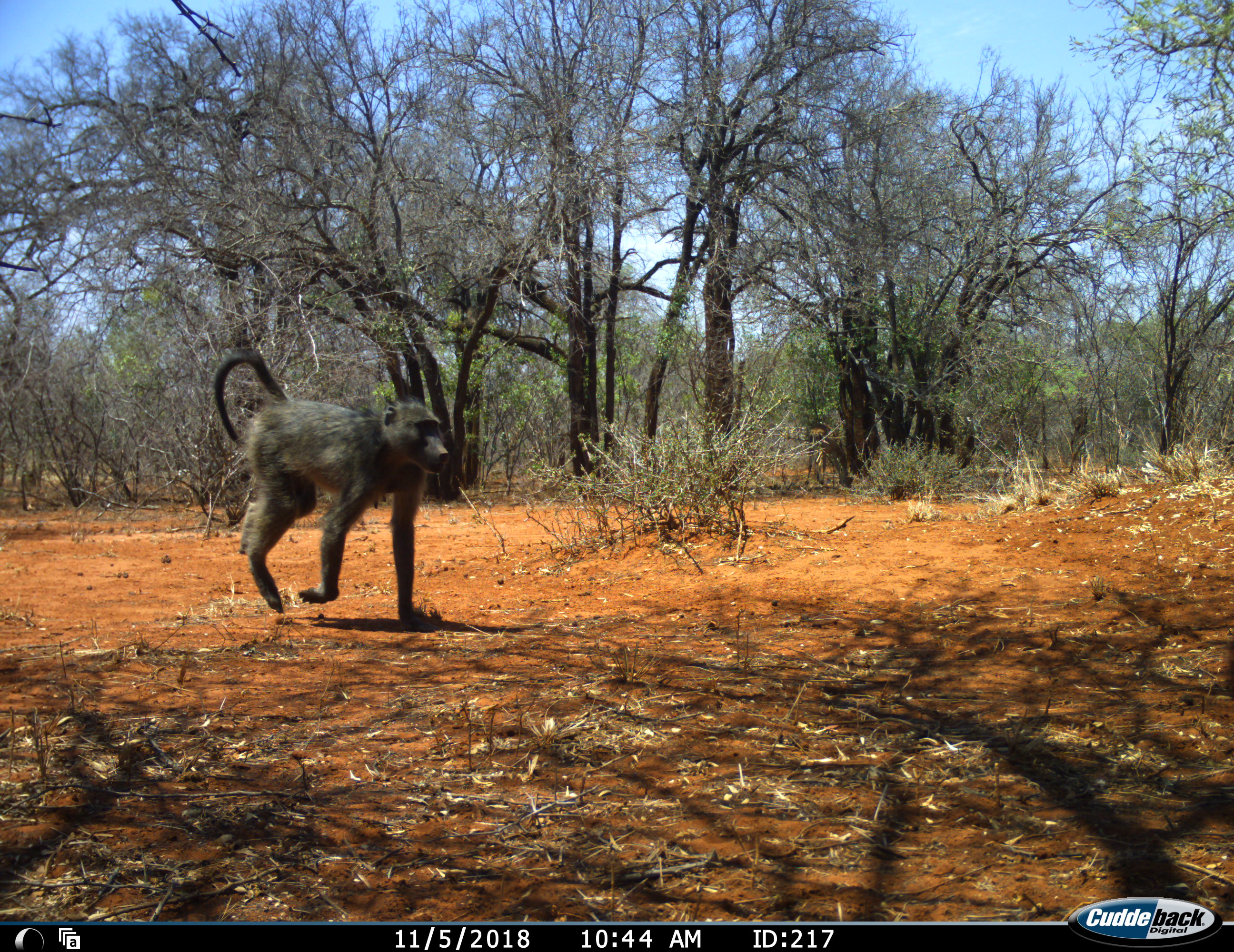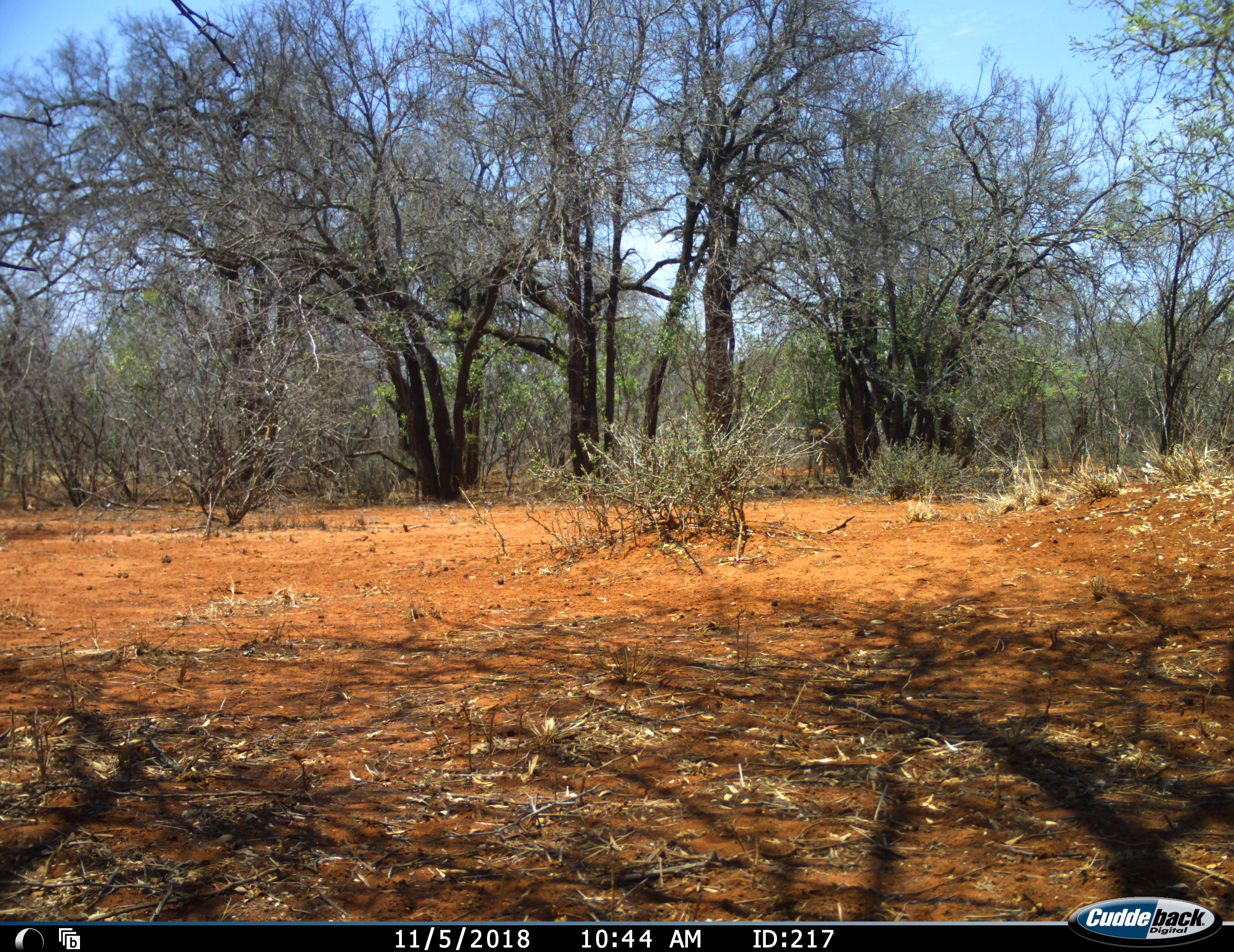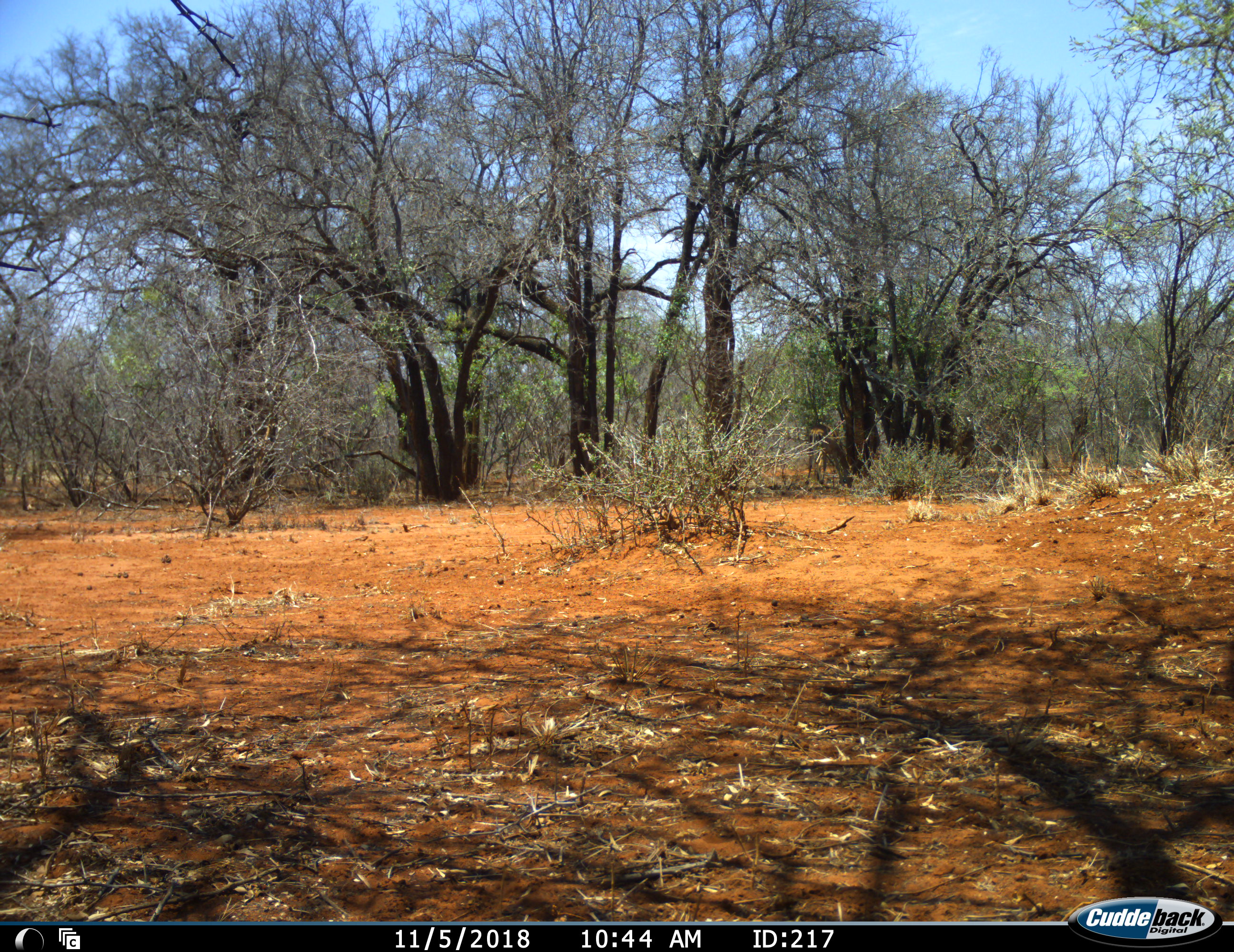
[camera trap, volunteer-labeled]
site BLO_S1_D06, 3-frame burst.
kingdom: Animalia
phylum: Chordata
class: Mammalia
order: Primates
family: Cercopithecidae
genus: Papio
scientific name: Papio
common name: baboon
Baboon (Papio), count 2. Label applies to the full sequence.